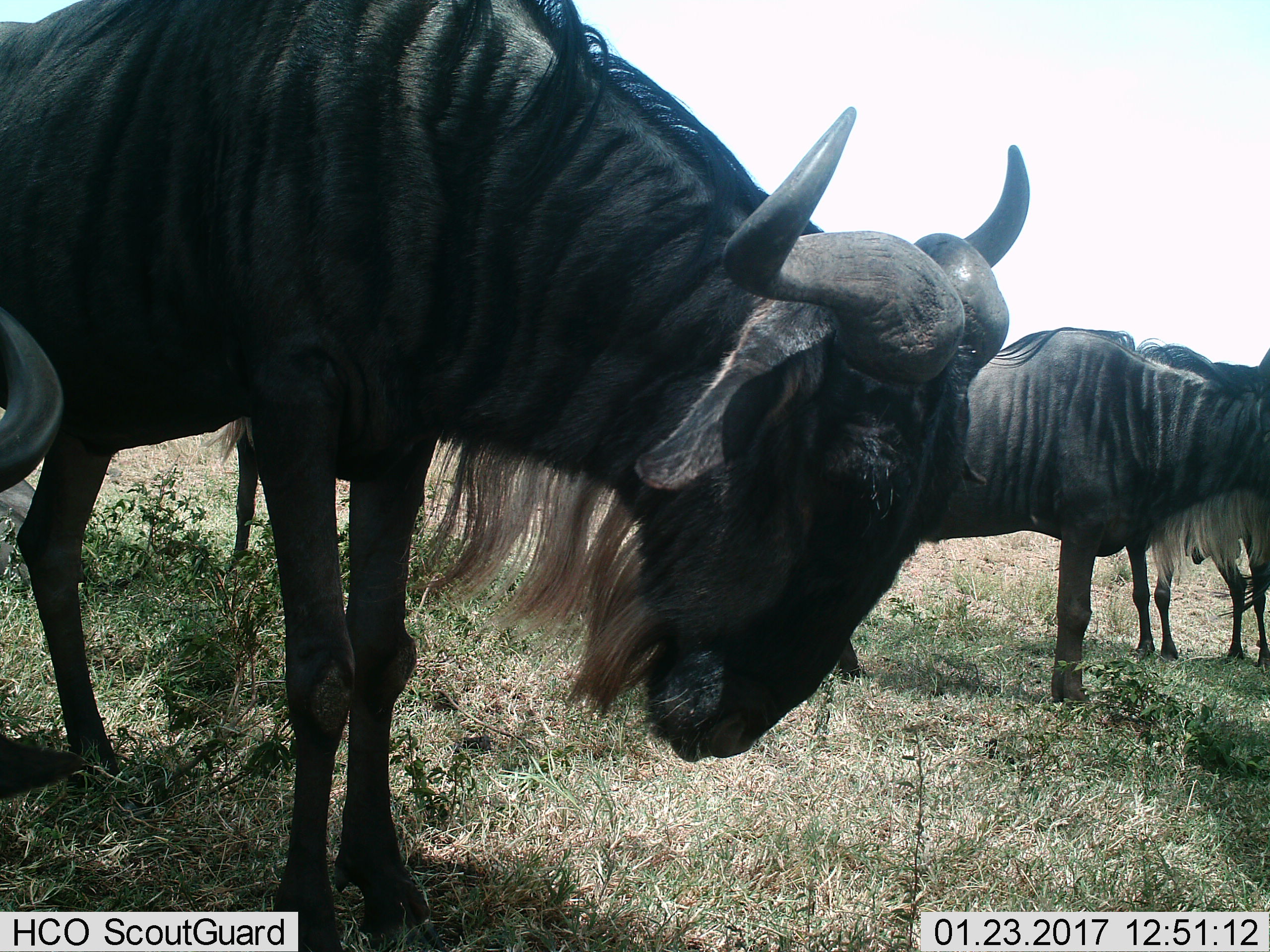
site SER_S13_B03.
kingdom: Animalia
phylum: Chordata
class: Mammalia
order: Artiodactyla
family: Bovidae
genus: Connochaetes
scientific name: Connochaetes taurinus taurinus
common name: blue wildebeest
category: wildebeestblue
Wildebeestblue (blue wildebeest) (Connochaetes taurinus taurinus), count 4. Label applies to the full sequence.